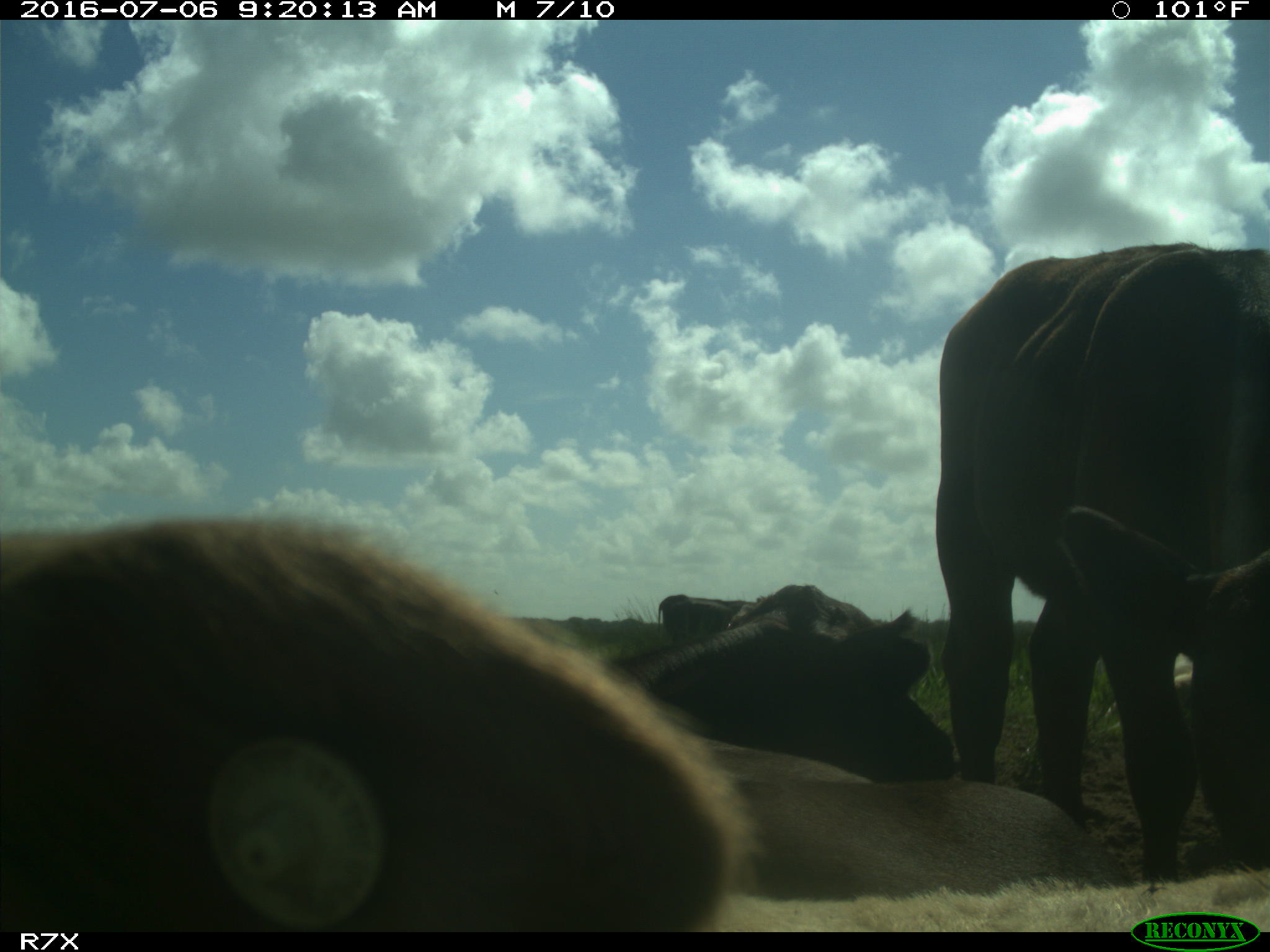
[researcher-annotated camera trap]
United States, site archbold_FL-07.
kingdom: Animalia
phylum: Chordata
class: Mammalia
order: Artiodactyla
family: Bovidae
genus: Bos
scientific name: Bos taurus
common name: domestic cow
Bos taurus (domestic cow).